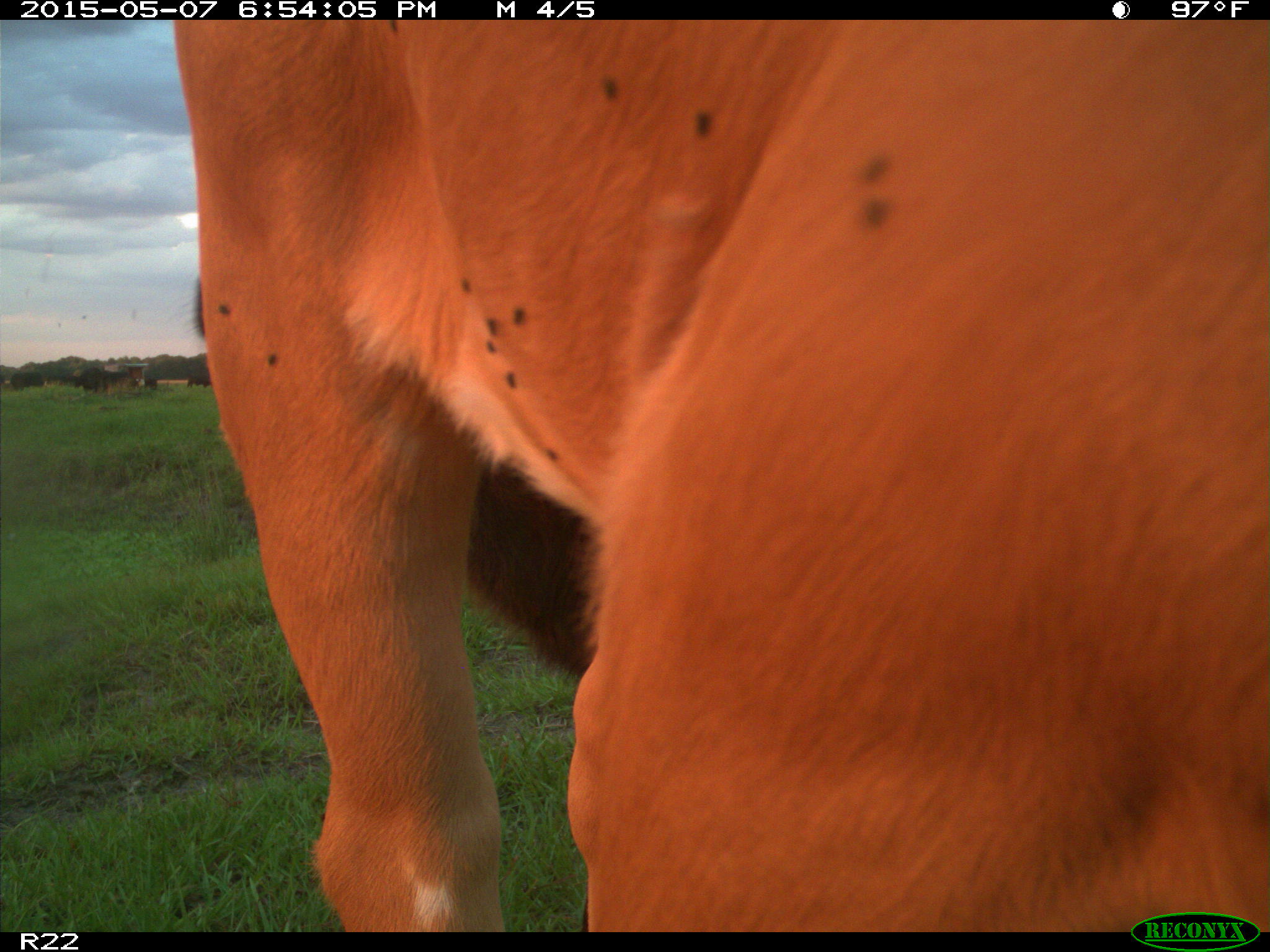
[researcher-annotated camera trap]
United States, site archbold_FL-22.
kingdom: Animalia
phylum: Chordata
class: Mammalia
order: Artiodactyla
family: Bovidae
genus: Bos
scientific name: Bos taurus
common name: domestic cow